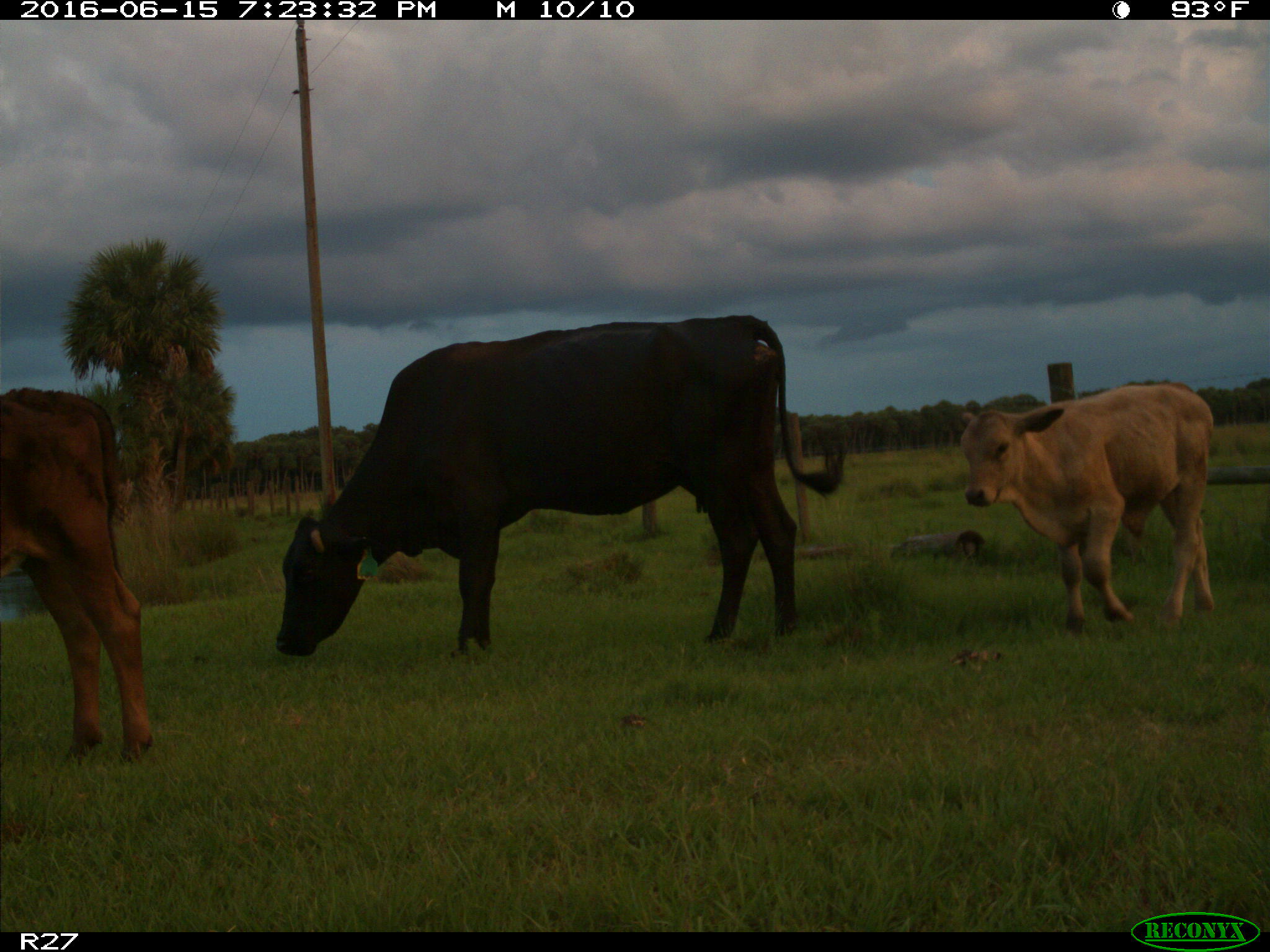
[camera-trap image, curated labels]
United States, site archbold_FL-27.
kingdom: Animalia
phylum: Chordata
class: Mammalia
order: Artiodactyla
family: Bovidae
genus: Bos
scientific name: Bos taurus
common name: domestic cow